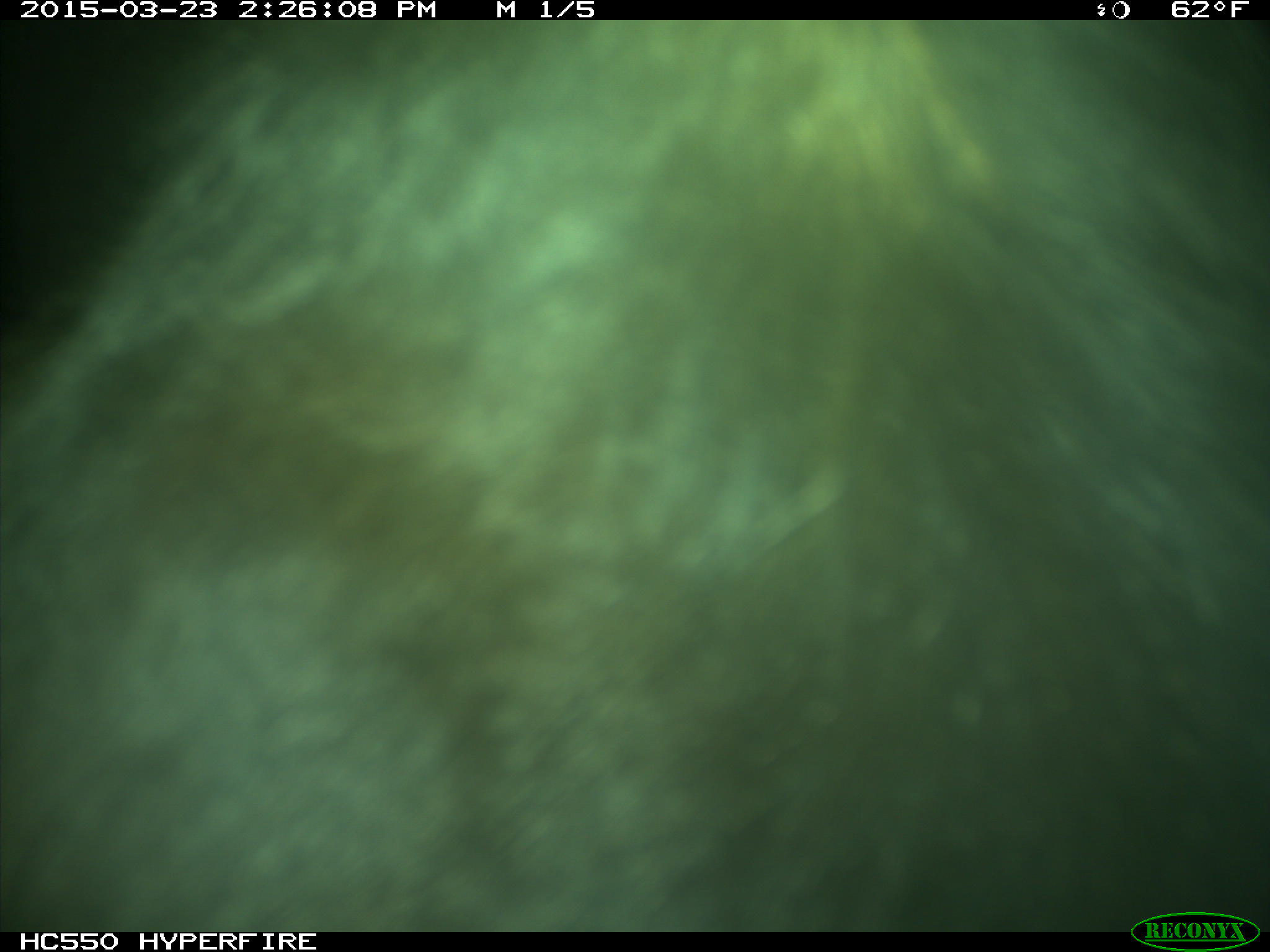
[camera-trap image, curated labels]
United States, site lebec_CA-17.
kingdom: Animalia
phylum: Chordata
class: Mammalia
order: Artiodactyla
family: Bovidae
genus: Bos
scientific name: Bos taurus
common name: domestic cow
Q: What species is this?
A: Bos taurus (domestic cow).